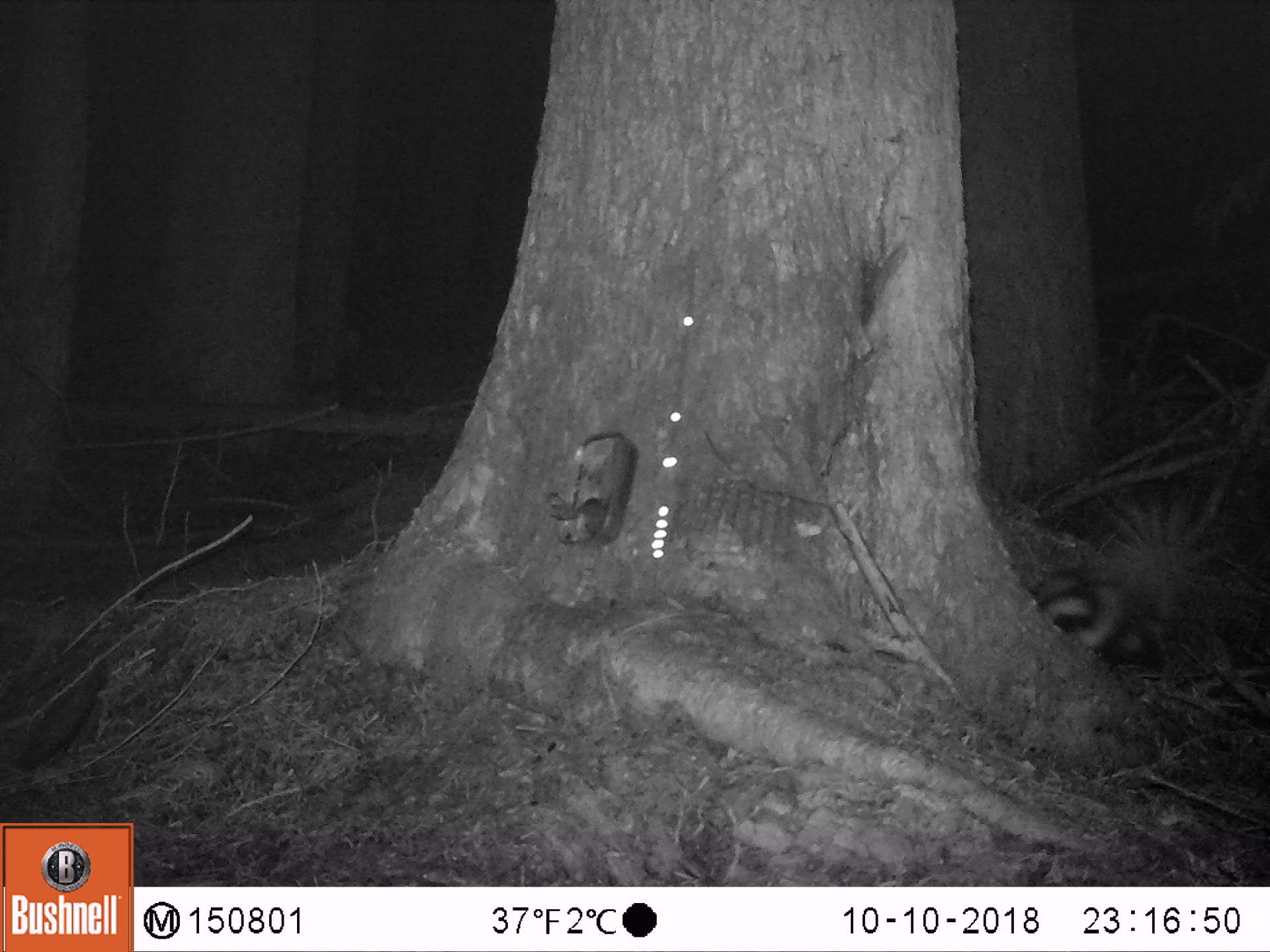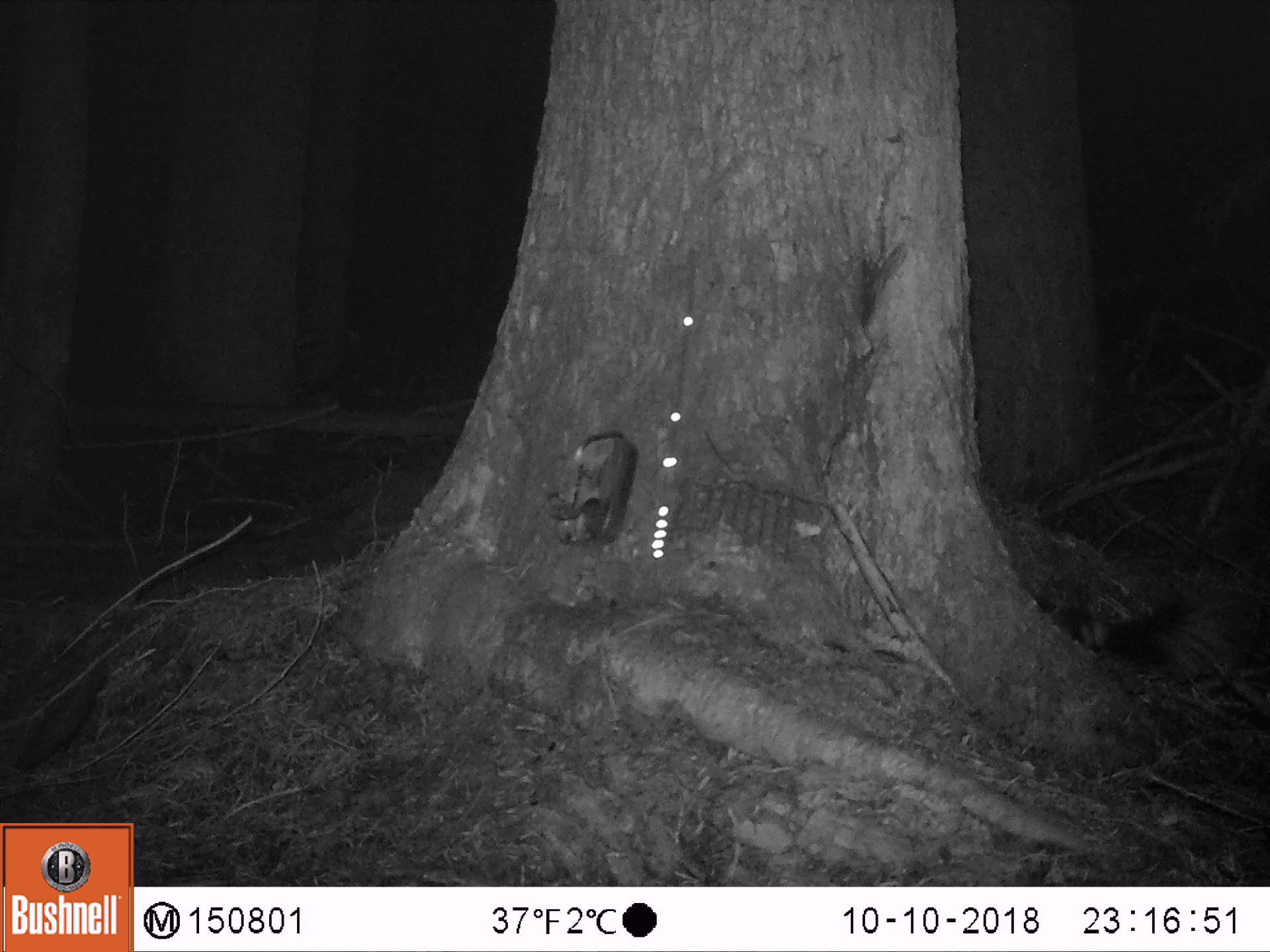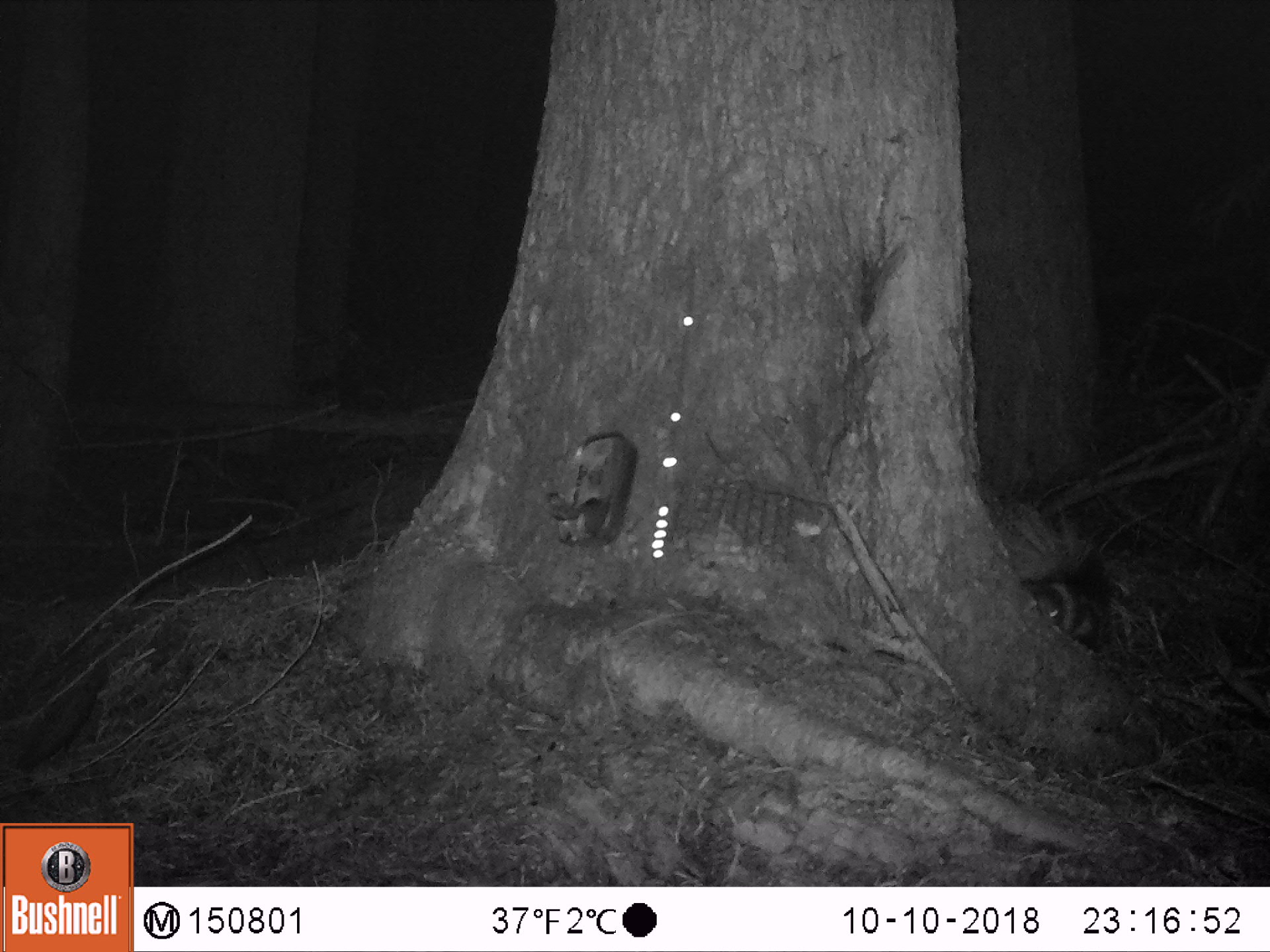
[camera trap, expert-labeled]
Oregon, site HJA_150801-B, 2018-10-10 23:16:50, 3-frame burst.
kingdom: Animalia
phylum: Chordata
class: Mammalia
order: Carnivora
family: Mephitidae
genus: Spilogale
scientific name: Spilogale gracilis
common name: western spotted skunk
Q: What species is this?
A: Western spotted skunk (Spilogale gracilis).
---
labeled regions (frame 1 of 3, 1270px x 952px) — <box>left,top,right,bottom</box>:
western spotted skunk: <box>985,487,1244,695</box>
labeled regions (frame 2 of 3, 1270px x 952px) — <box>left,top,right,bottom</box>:
western spotted skunk: <box>1032,555,1263,733</box>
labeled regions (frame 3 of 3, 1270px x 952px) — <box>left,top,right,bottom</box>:
western spotted skunk: <box>955,469,1136,700</box>